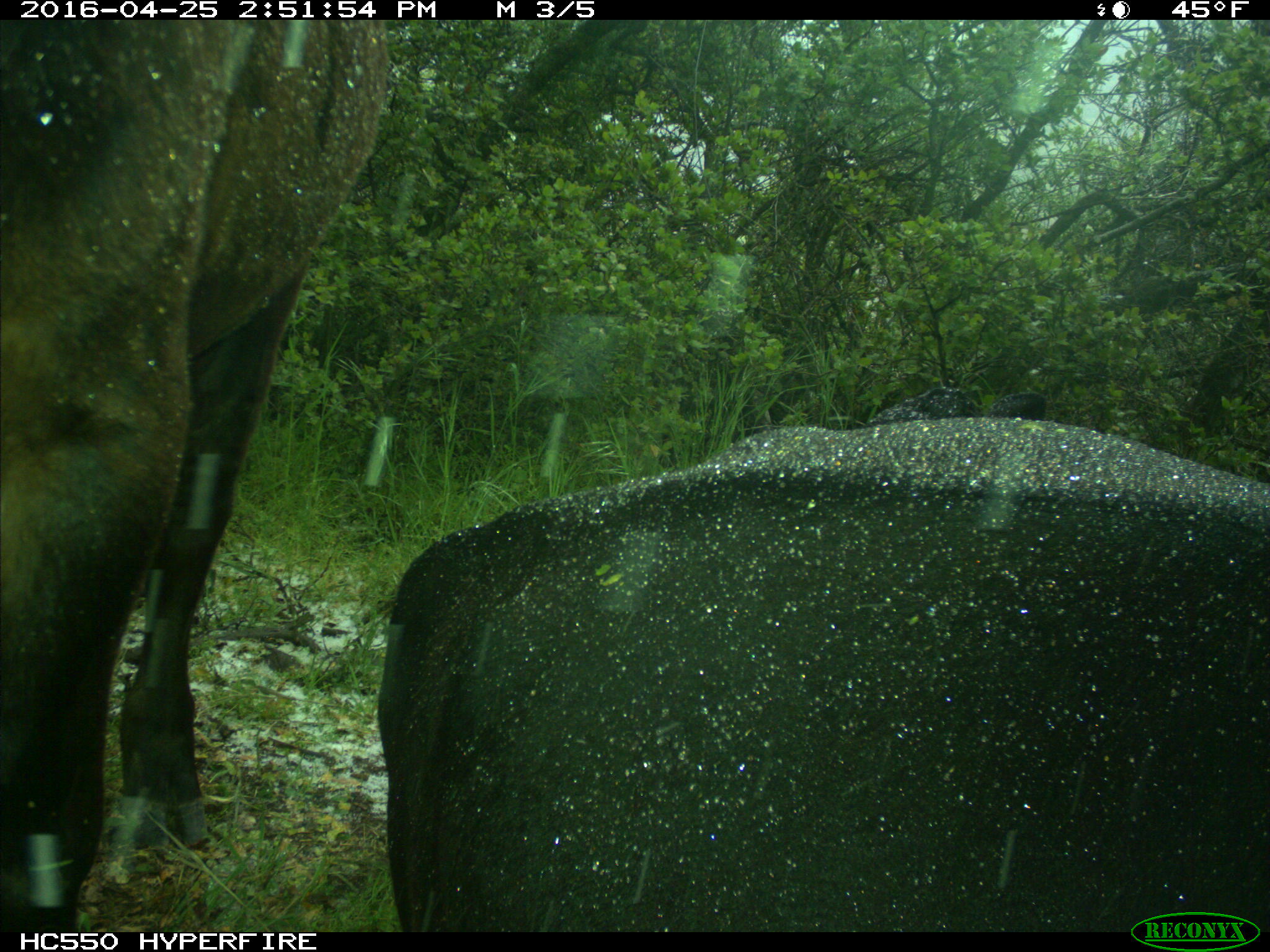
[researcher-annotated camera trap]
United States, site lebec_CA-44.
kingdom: Animalia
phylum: Chordata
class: Mammalia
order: Artiodactyla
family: Bovidae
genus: Bos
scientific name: Bos taurus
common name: domestic cow